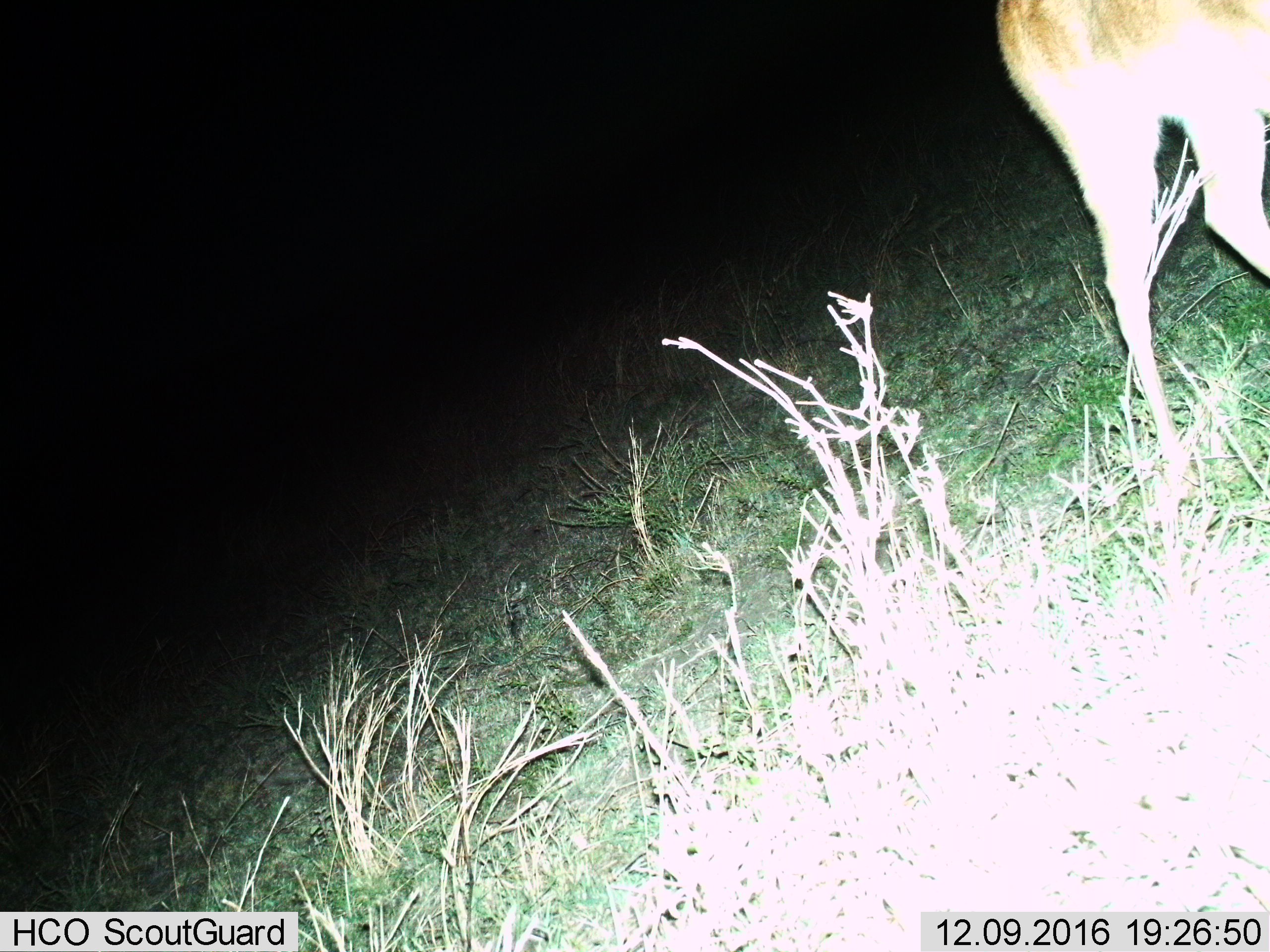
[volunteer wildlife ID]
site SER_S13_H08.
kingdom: Animalia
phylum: Chordata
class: Mammalia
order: Artiodactyla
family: Bovidae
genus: Redunca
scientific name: Redunca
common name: reedbuck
Reedbuck (Redunca), count 1. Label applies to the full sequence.